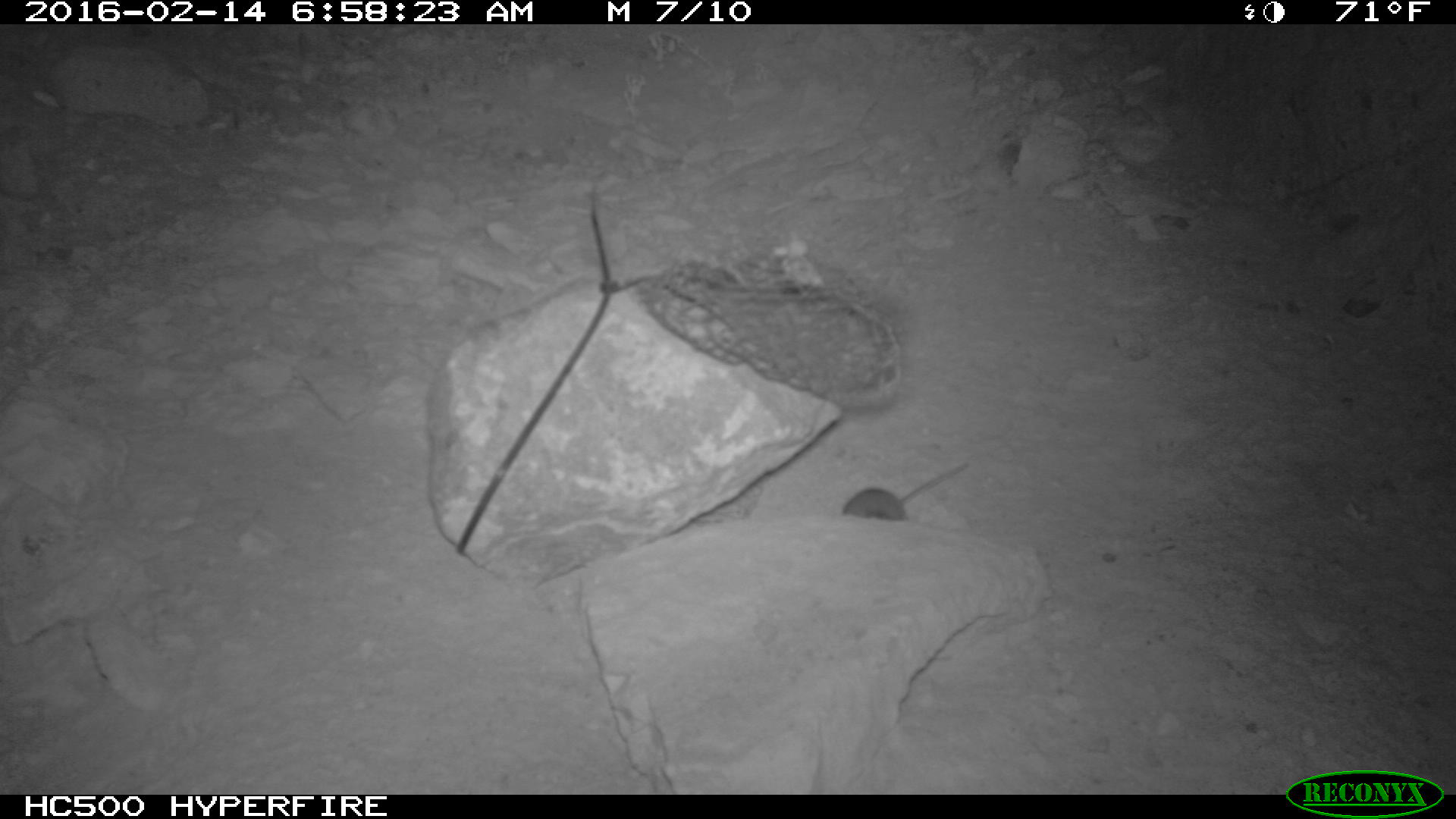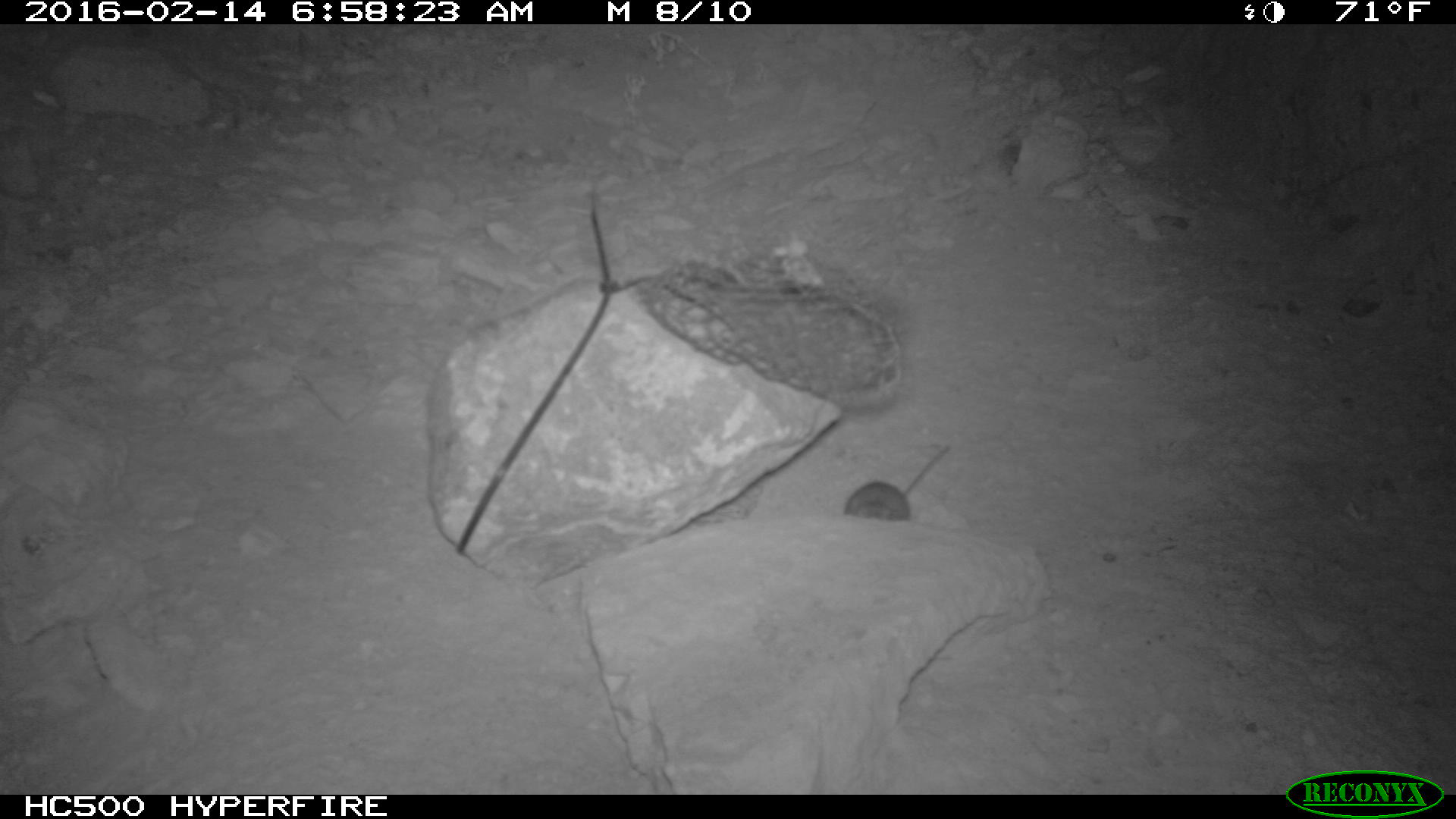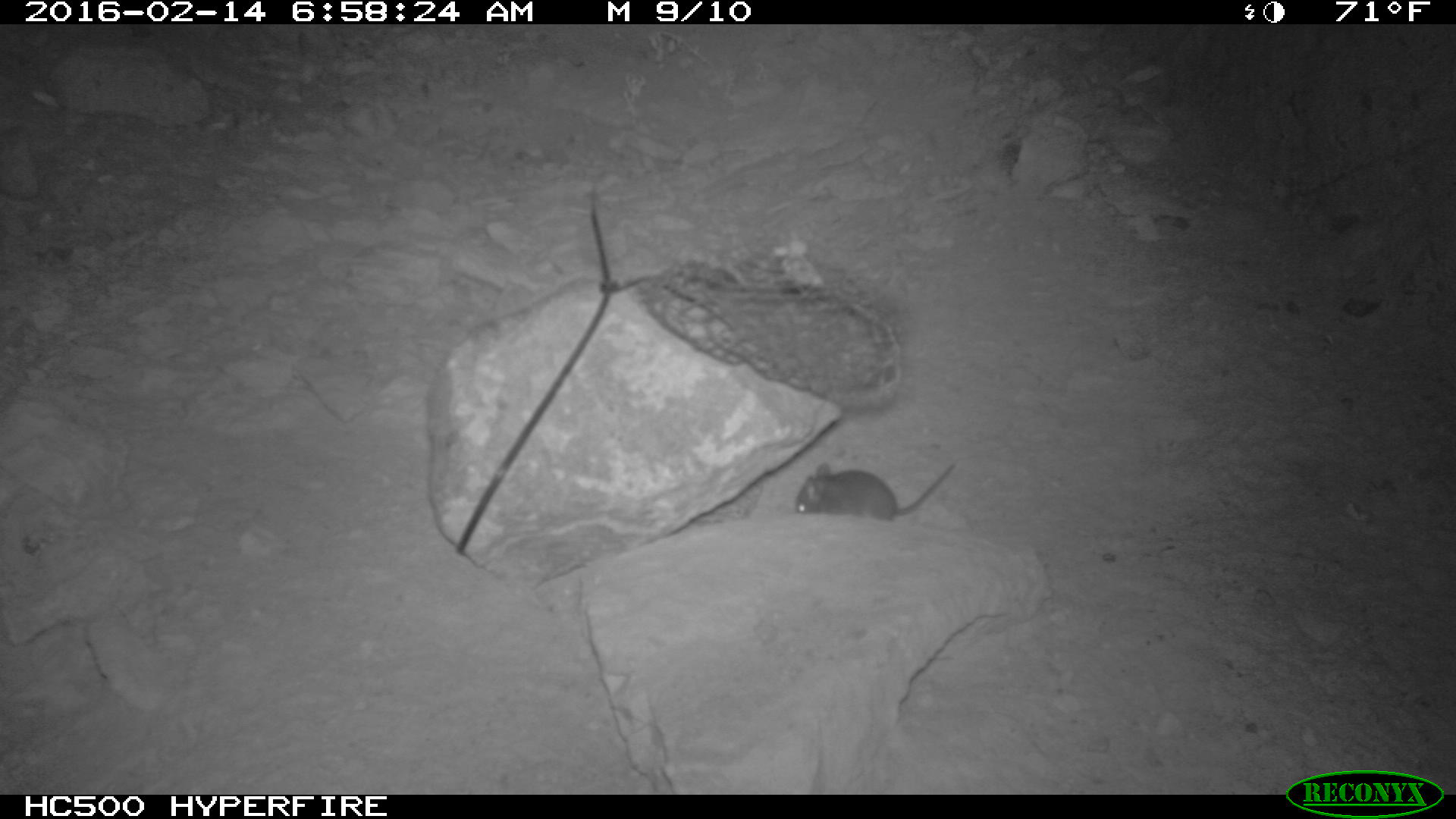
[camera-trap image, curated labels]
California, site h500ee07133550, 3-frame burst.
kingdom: Animalia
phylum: Chordata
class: Mammalia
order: Rodentia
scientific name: Rodentia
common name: rodent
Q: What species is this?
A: Rodent (Rodentia).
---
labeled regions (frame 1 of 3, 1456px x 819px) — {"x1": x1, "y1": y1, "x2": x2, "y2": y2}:
rodent: {"x1": 843, "y1": 460, "x2": 971, "y2": 522}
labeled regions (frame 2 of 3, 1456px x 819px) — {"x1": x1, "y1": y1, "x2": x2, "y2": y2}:
rodent: {"x1": 842, "y1": 440, "x2": 953, "y2": 519}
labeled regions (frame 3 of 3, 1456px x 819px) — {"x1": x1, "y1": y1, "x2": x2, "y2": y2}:
rodent: {"x1": 794, "y1": 460, "x2": 956, "y2": 521}